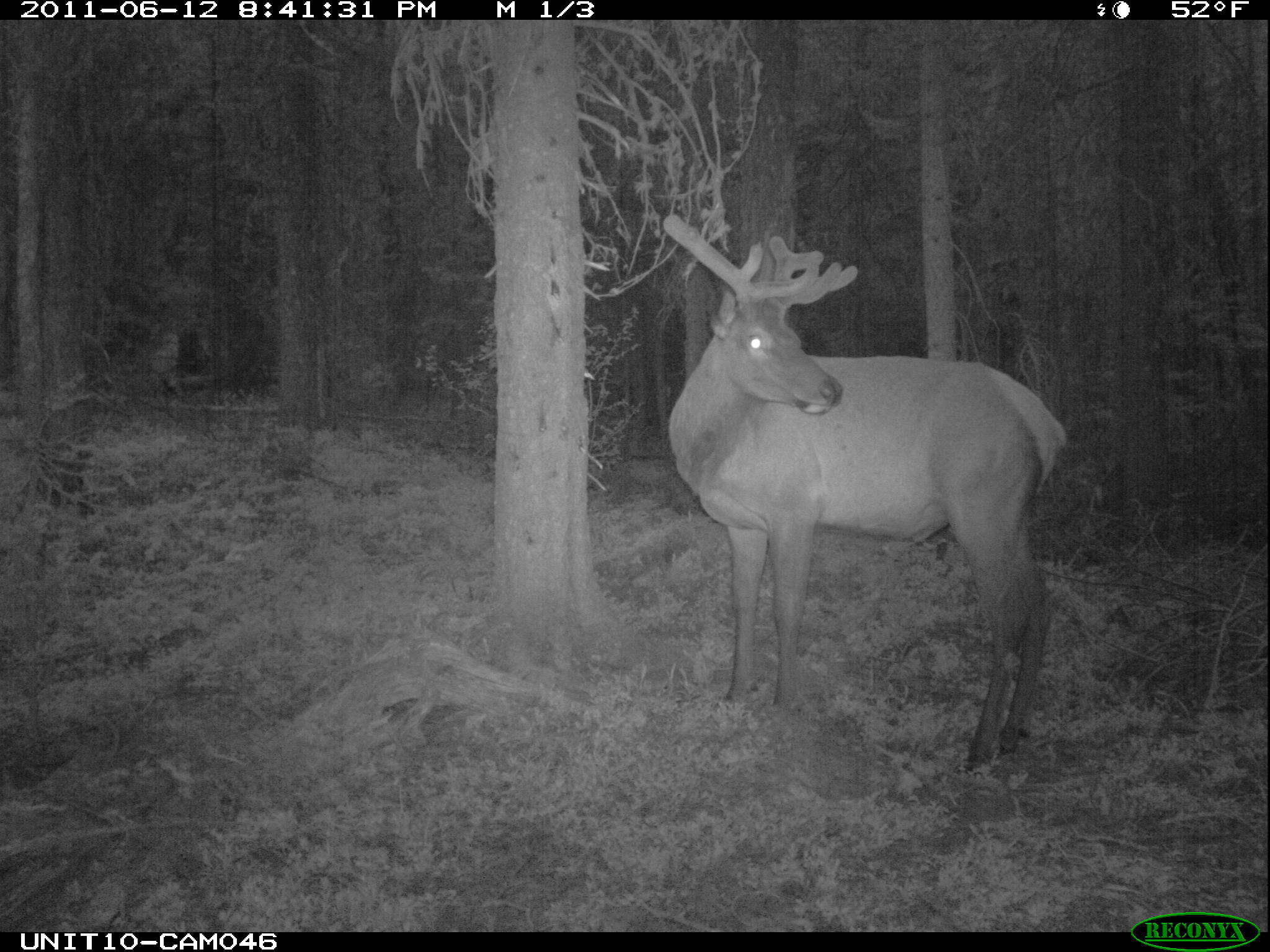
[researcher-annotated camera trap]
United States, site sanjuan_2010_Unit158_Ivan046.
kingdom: Animalia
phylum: Chordata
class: Mammalia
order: Artiodactyla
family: Cervidae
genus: Cervus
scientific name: Cervus elaphus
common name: red deer